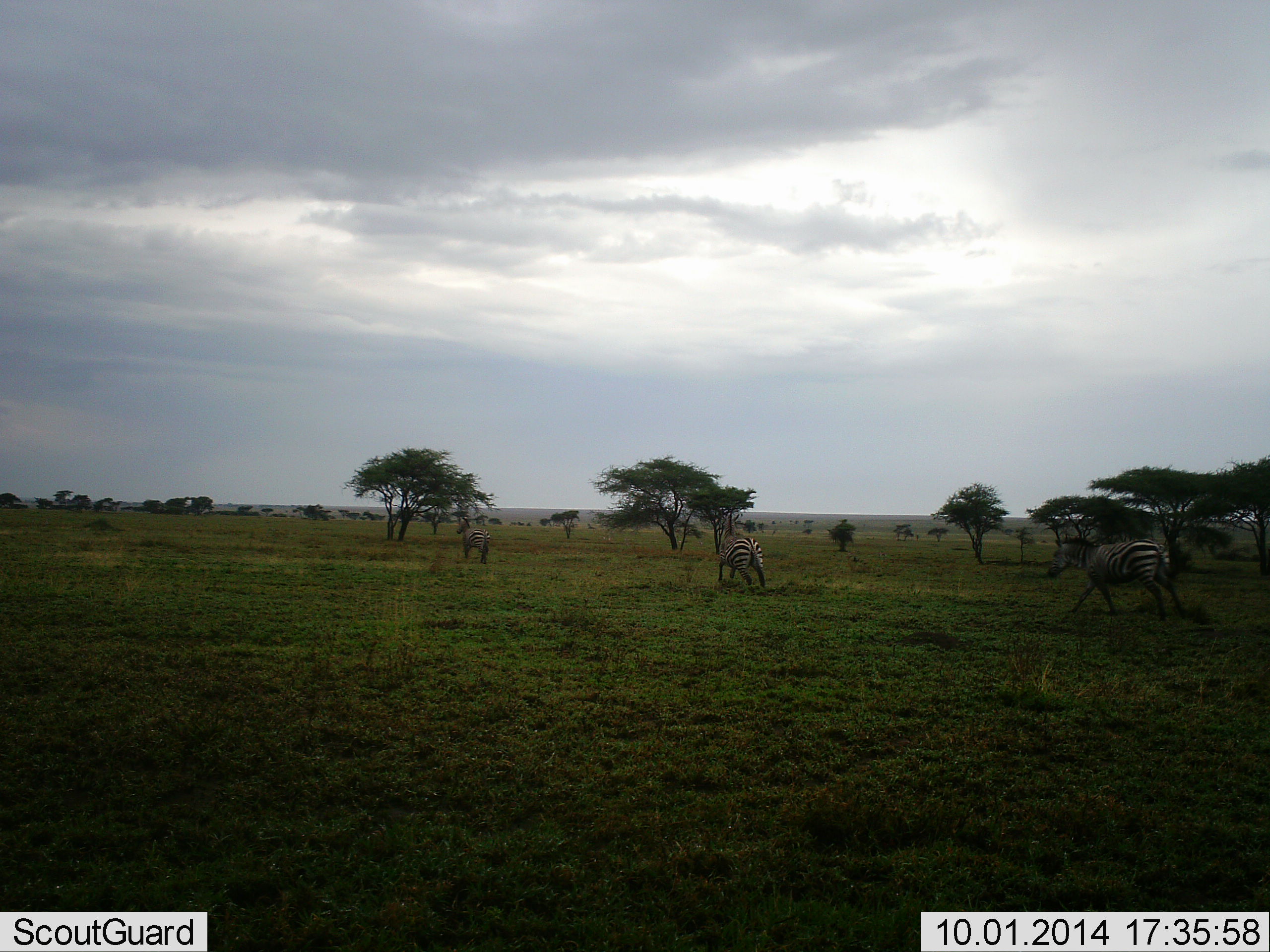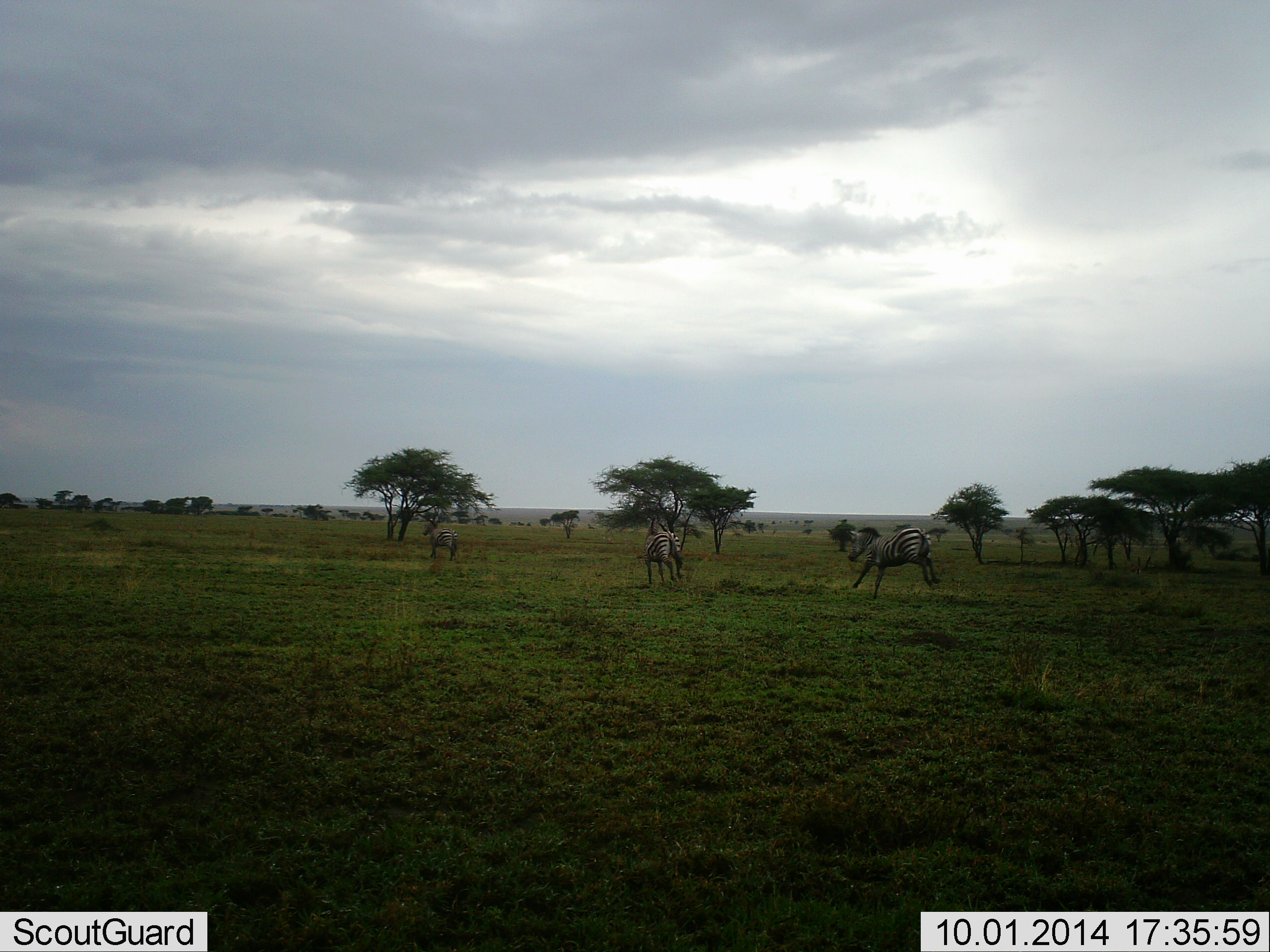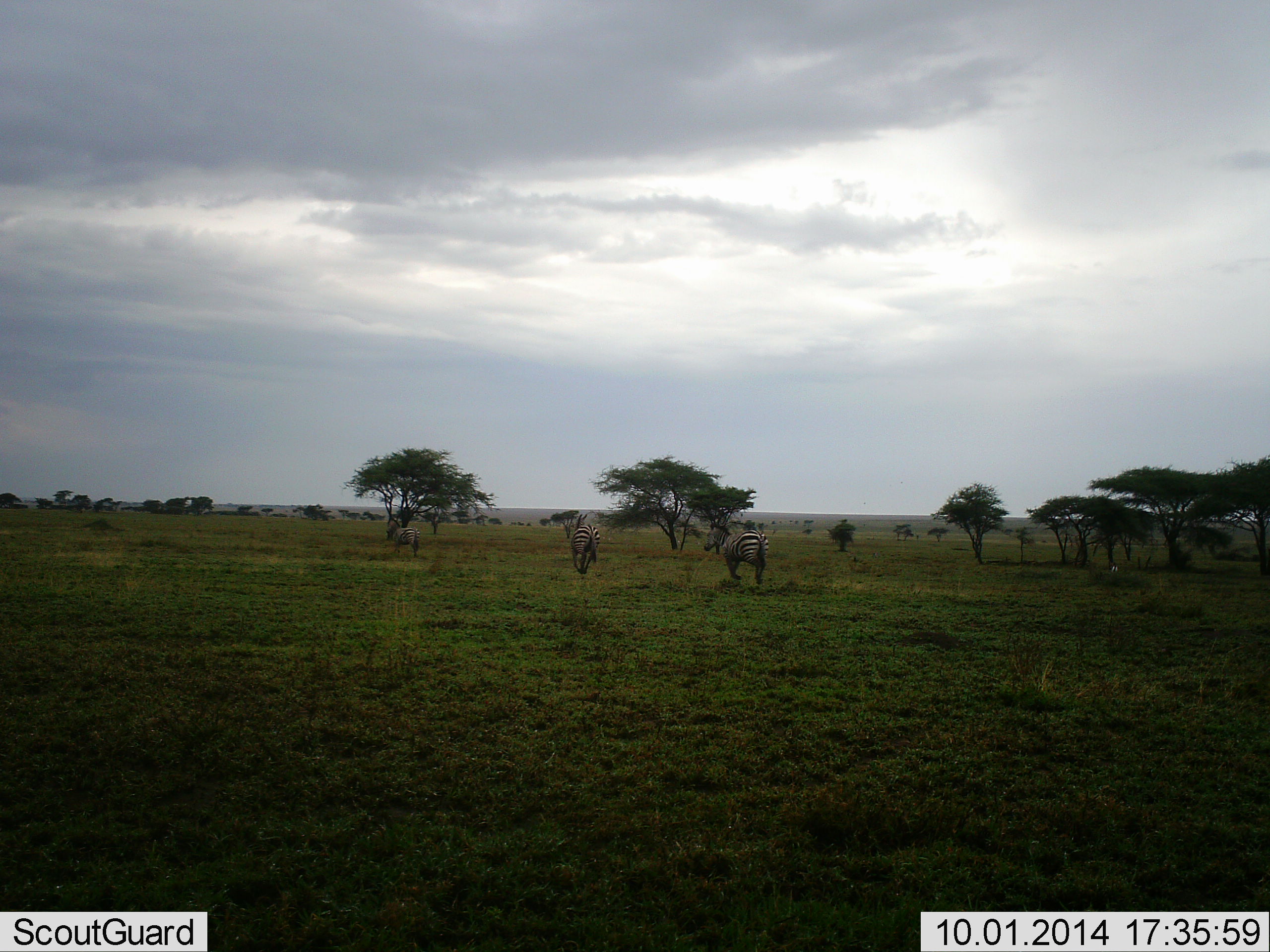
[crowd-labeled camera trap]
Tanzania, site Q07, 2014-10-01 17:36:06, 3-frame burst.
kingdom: Animalia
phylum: Chordata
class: Mammalia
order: Perissodactyla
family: Equidae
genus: Equus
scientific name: Equus quagga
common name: plains zebra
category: zebra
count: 3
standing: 10%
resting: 0%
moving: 100%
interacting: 0%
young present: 0%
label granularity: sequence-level